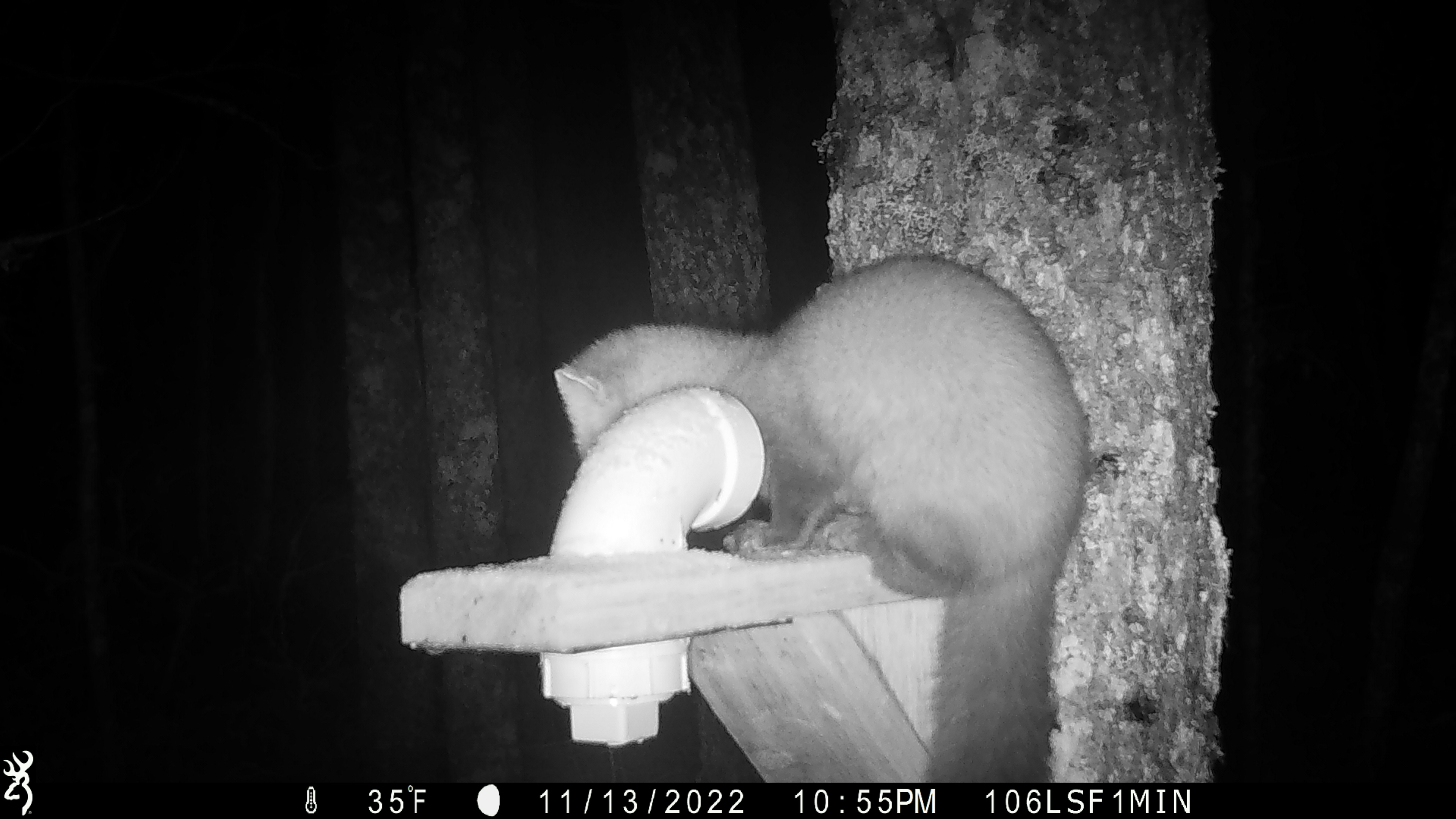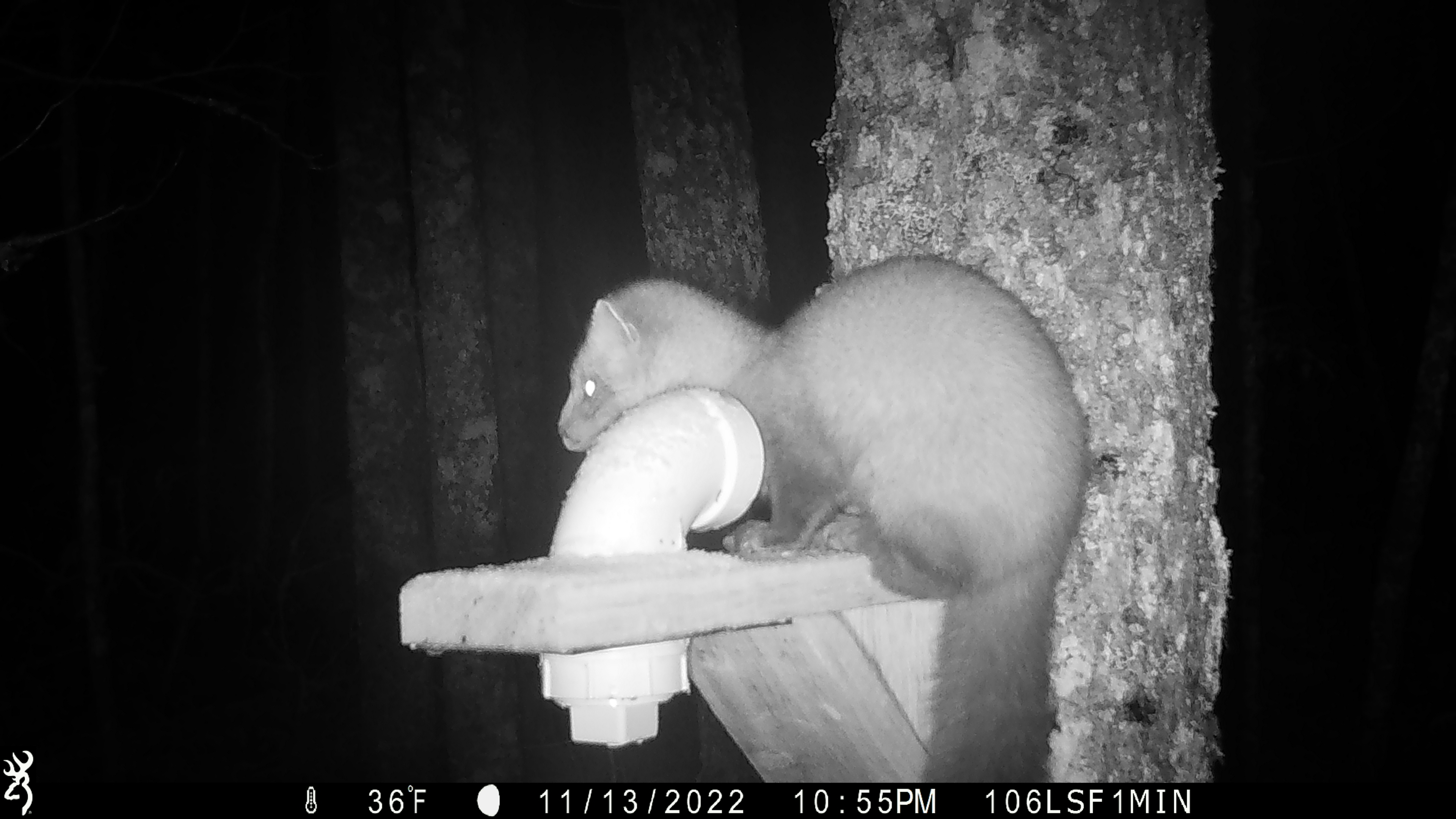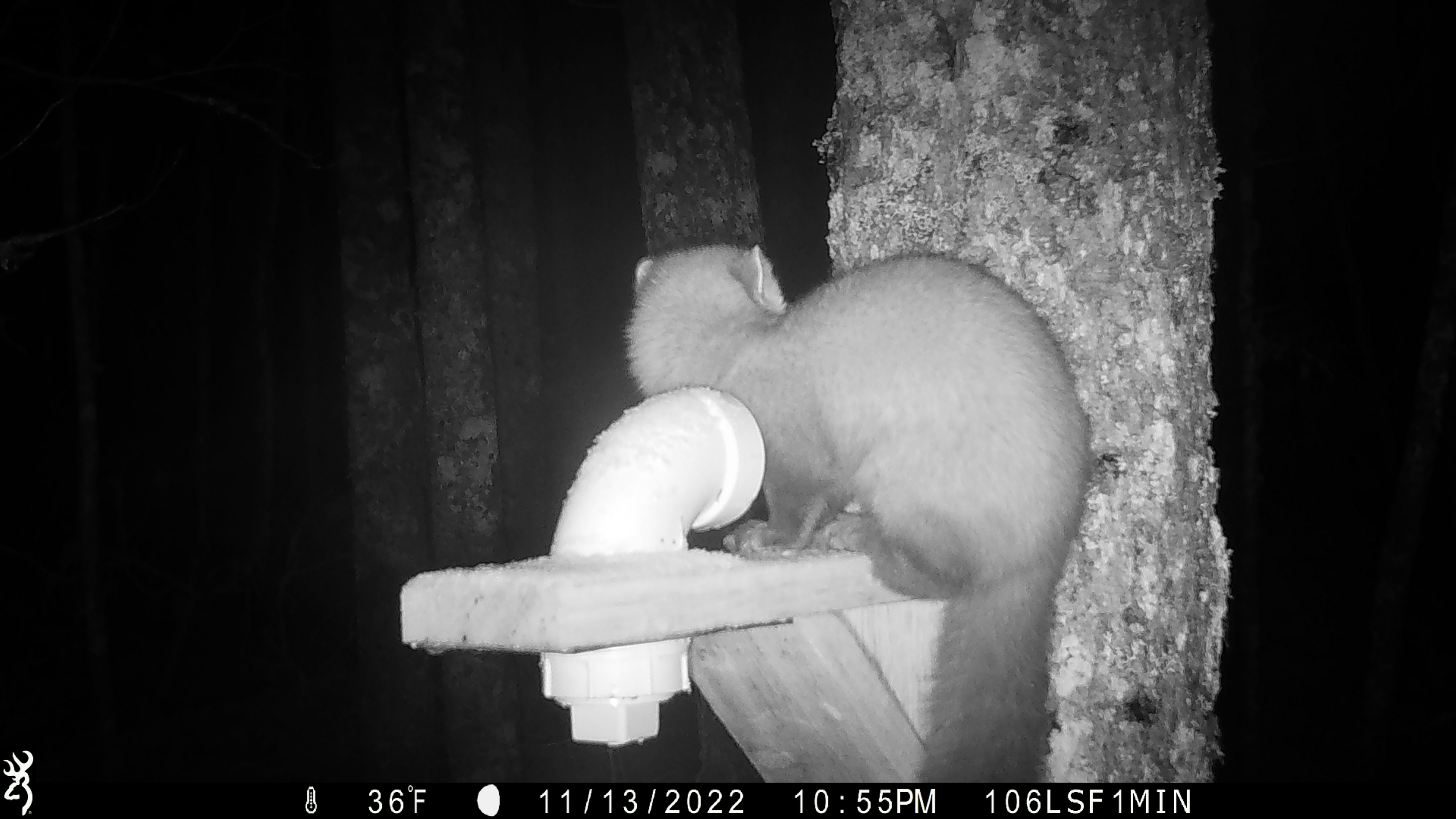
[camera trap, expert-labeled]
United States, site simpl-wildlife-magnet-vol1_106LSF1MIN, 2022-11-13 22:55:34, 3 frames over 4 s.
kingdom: Animalia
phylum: Chordata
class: Mammalia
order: Carnivora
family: Mustelidae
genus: Martes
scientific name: Martes americana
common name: american marten